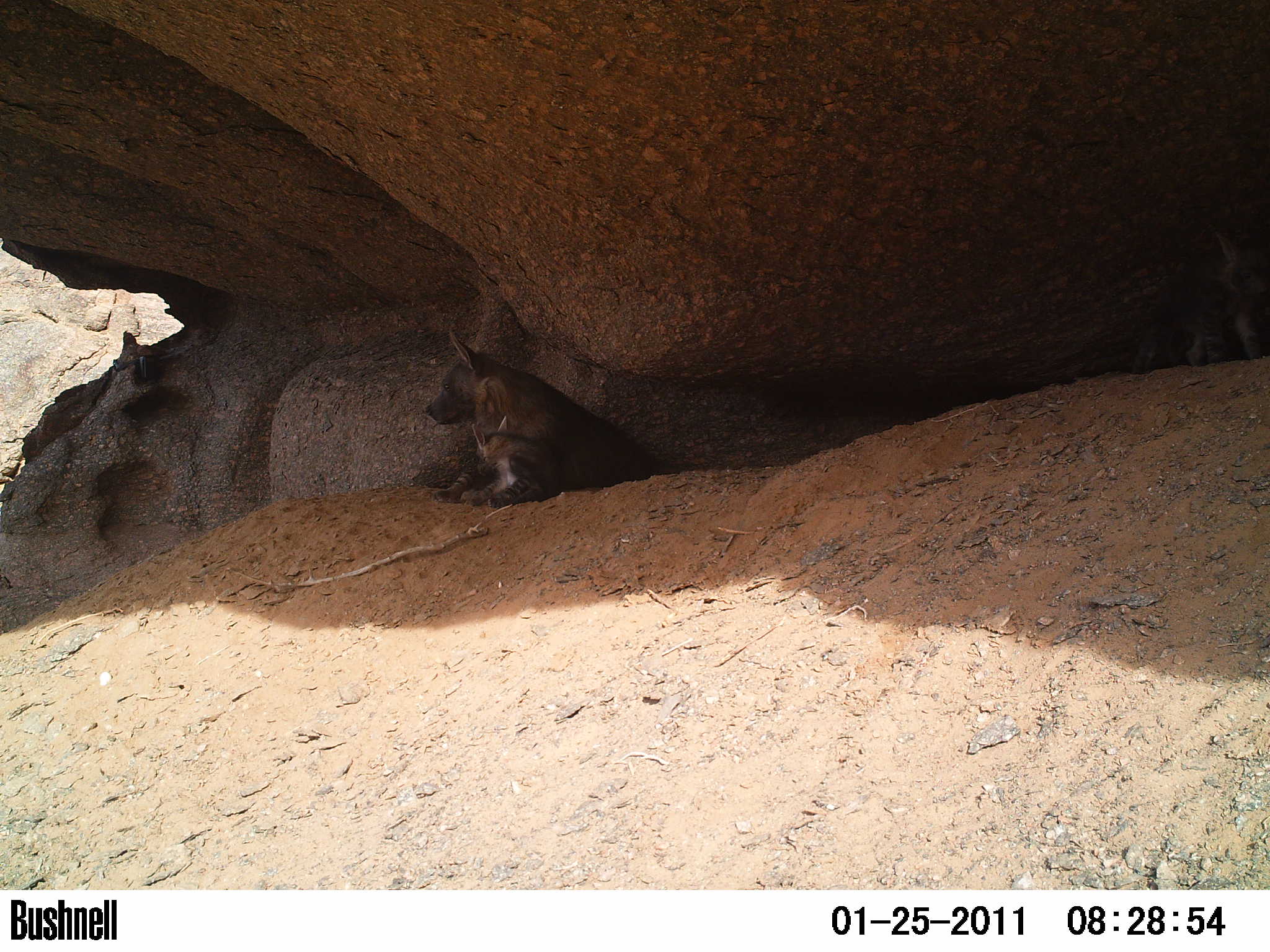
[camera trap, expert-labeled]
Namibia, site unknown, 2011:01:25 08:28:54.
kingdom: Animalia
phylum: Chordata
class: Mammalia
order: Carnivora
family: Hyaenidae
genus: Parahyaena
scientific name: Parahyaena brunnea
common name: brown hyena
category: hyaena brunnea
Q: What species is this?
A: Hyaena brunnea (brown hyena) (Parahyaena brunnea).